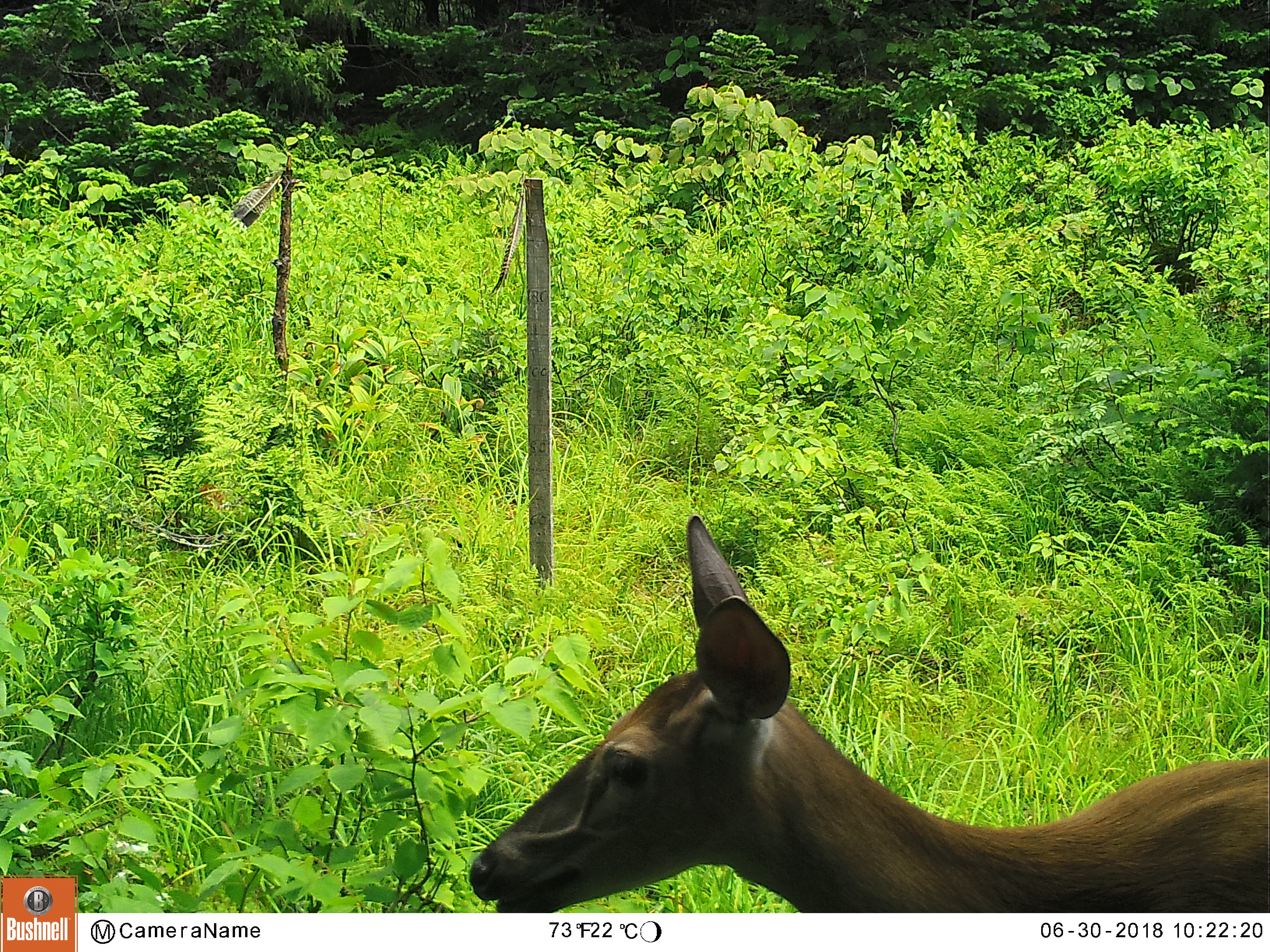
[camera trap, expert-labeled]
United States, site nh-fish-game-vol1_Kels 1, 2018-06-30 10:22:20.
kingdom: Animalia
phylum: Chordata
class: Mammalia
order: Artiodactyla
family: Cervidae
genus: Odocoileus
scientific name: Odocoileus virginianus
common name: white-tailed deer